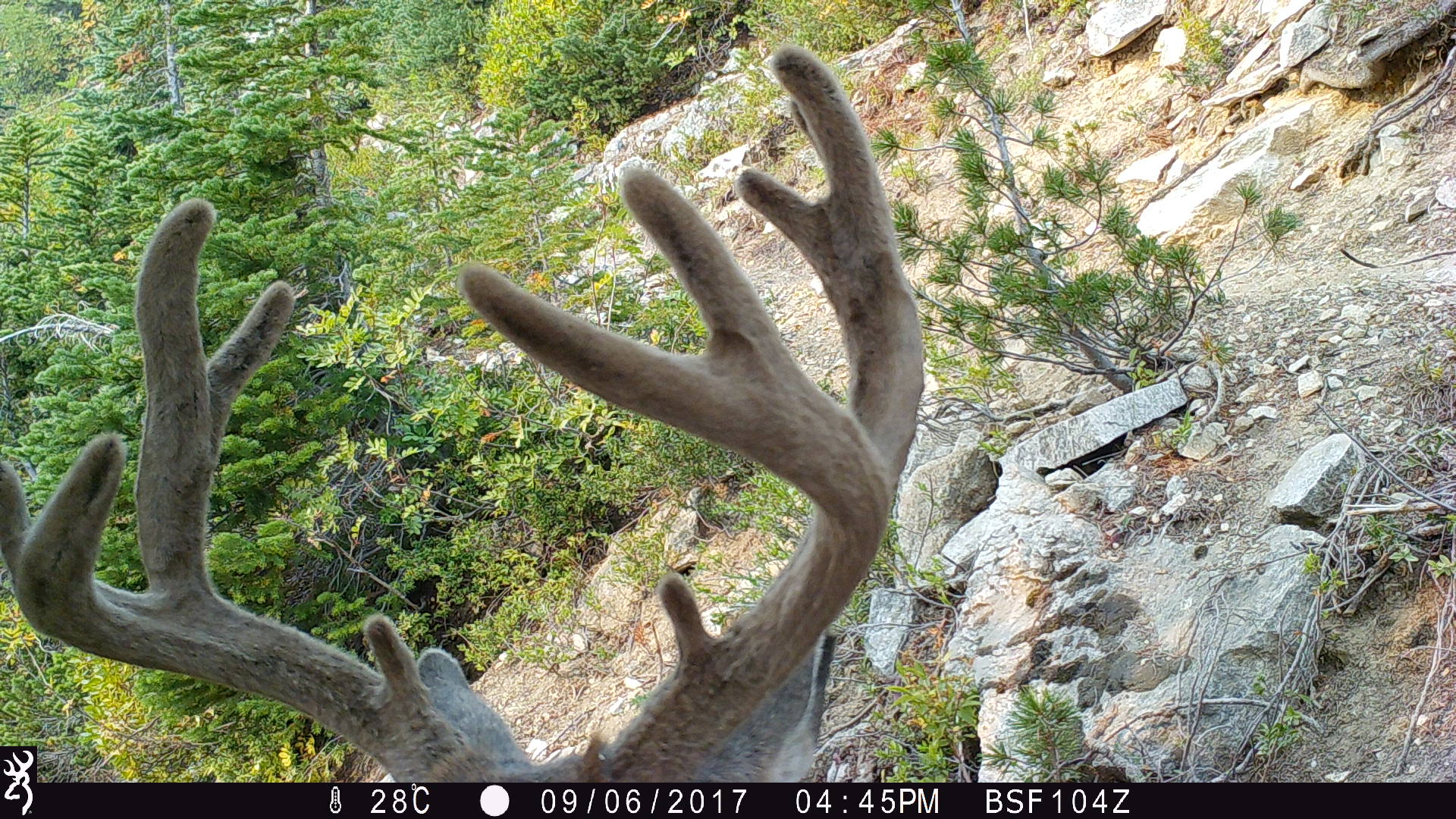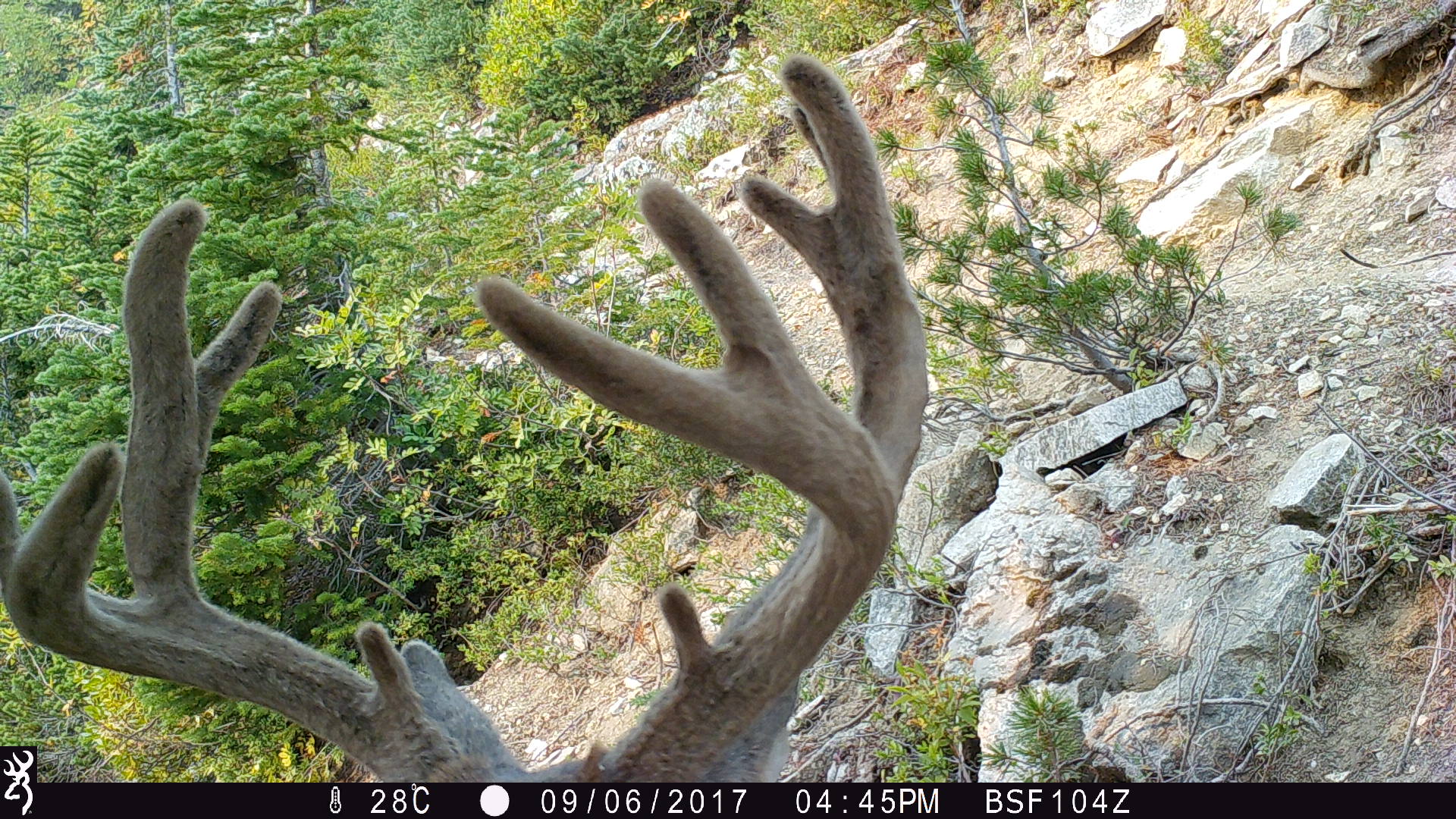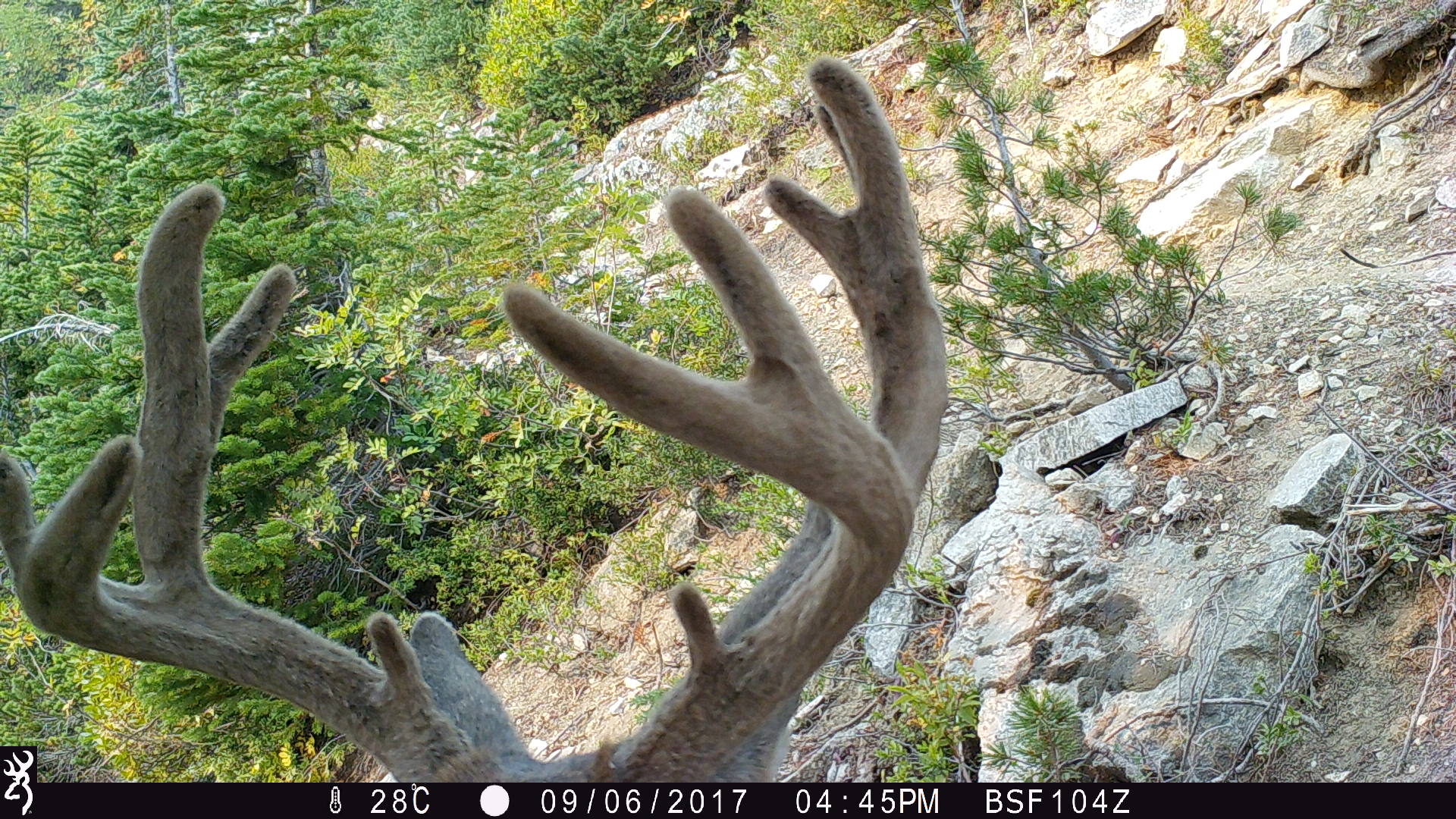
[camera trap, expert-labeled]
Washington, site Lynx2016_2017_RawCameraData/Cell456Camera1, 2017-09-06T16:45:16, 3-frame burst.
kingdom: Animalia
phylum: Chordata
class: Mammalia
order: Artiodactyla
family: Cervidae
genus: Odocoileus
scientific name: Odocoileus hemionus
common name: mule deer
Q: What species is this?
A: Odocoileus hemionus (mule deer).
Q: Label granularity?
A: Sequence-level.